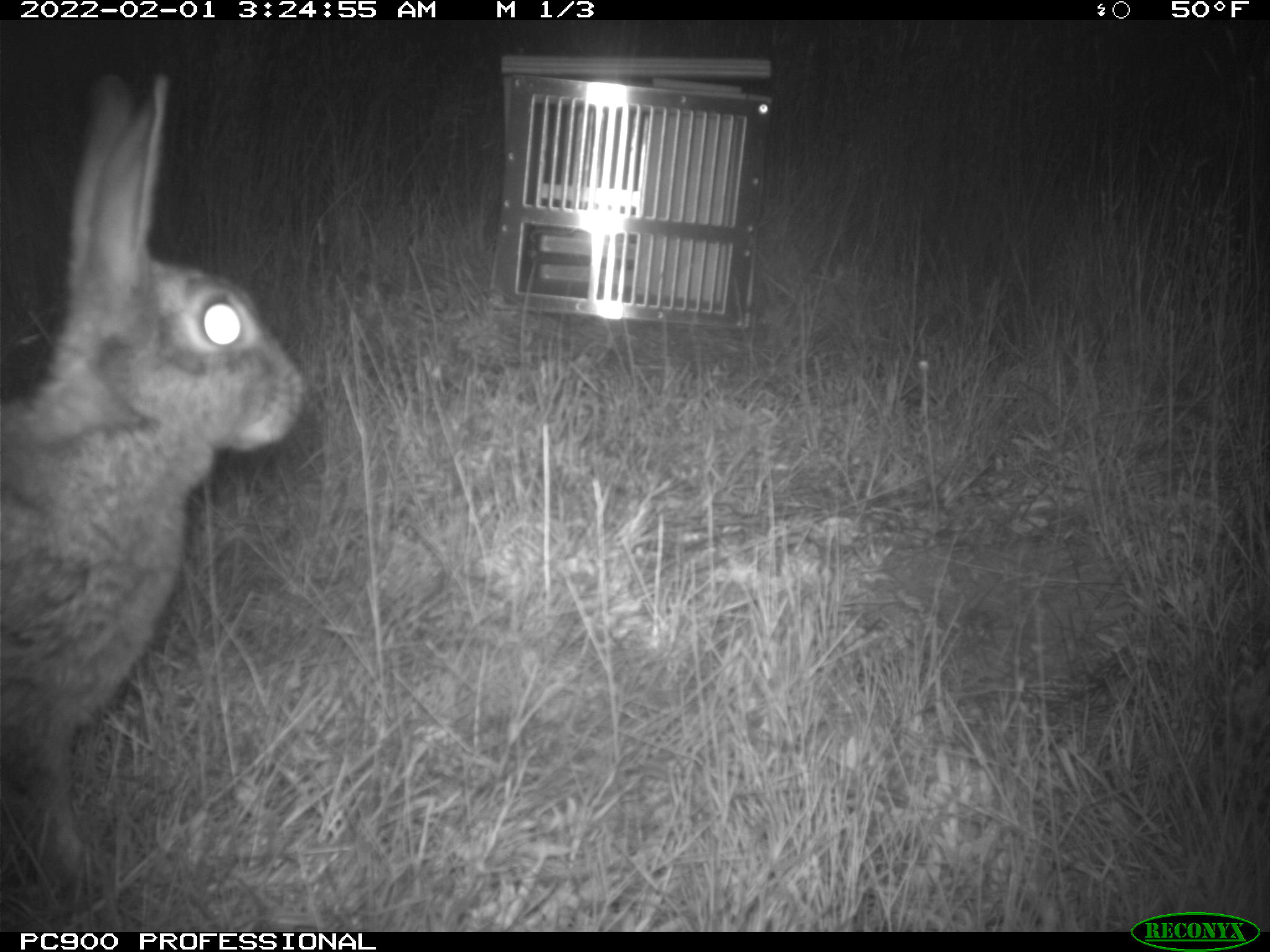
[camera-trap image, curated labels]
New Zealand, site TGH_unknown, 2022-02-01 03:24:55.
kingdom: Animalia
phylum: Chordata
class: Mammalia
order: Lagomorpha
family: Leporidae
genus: Oryctolagus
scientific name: Oryctolagus cuniculus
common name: european rabbit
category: rabbit